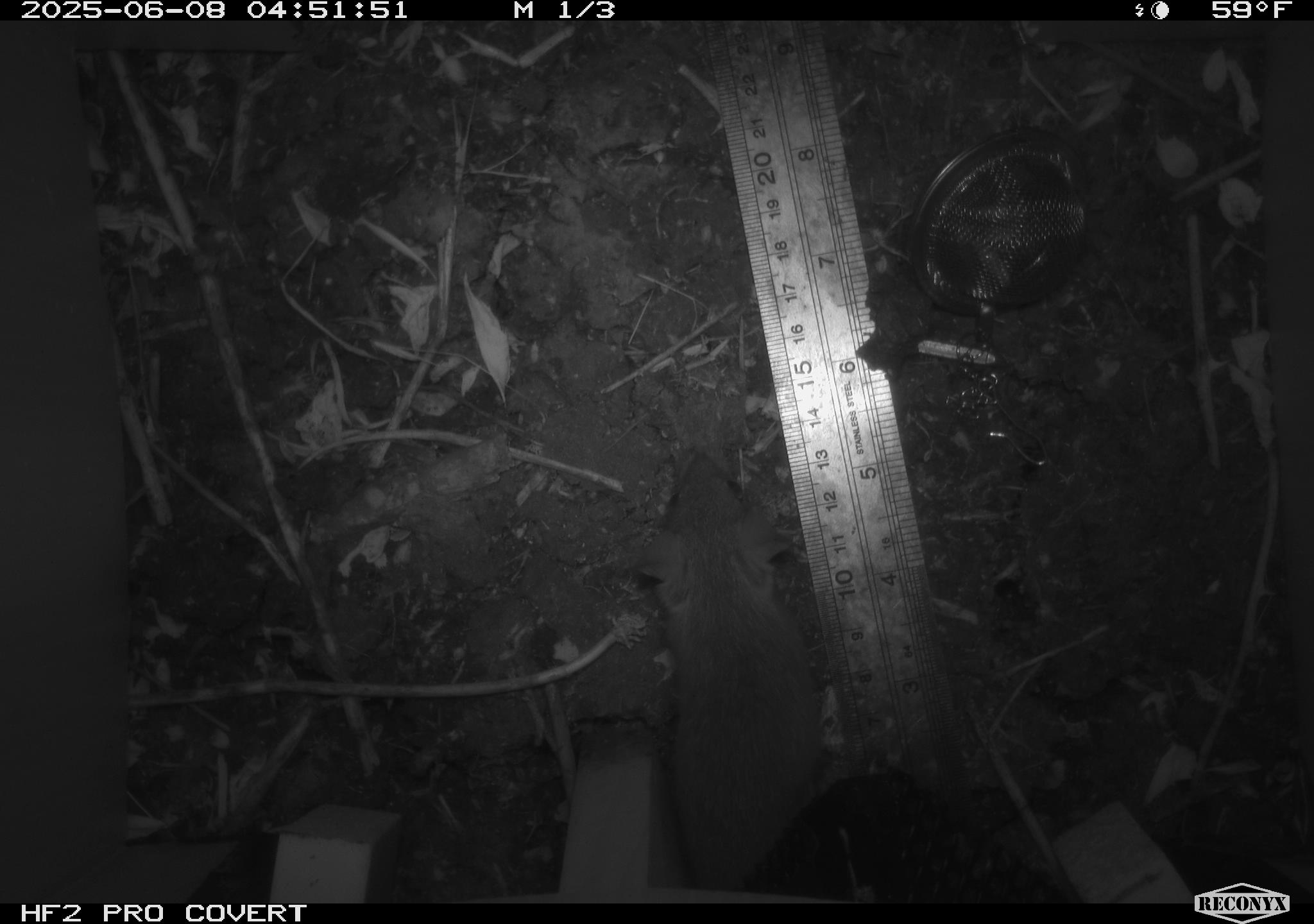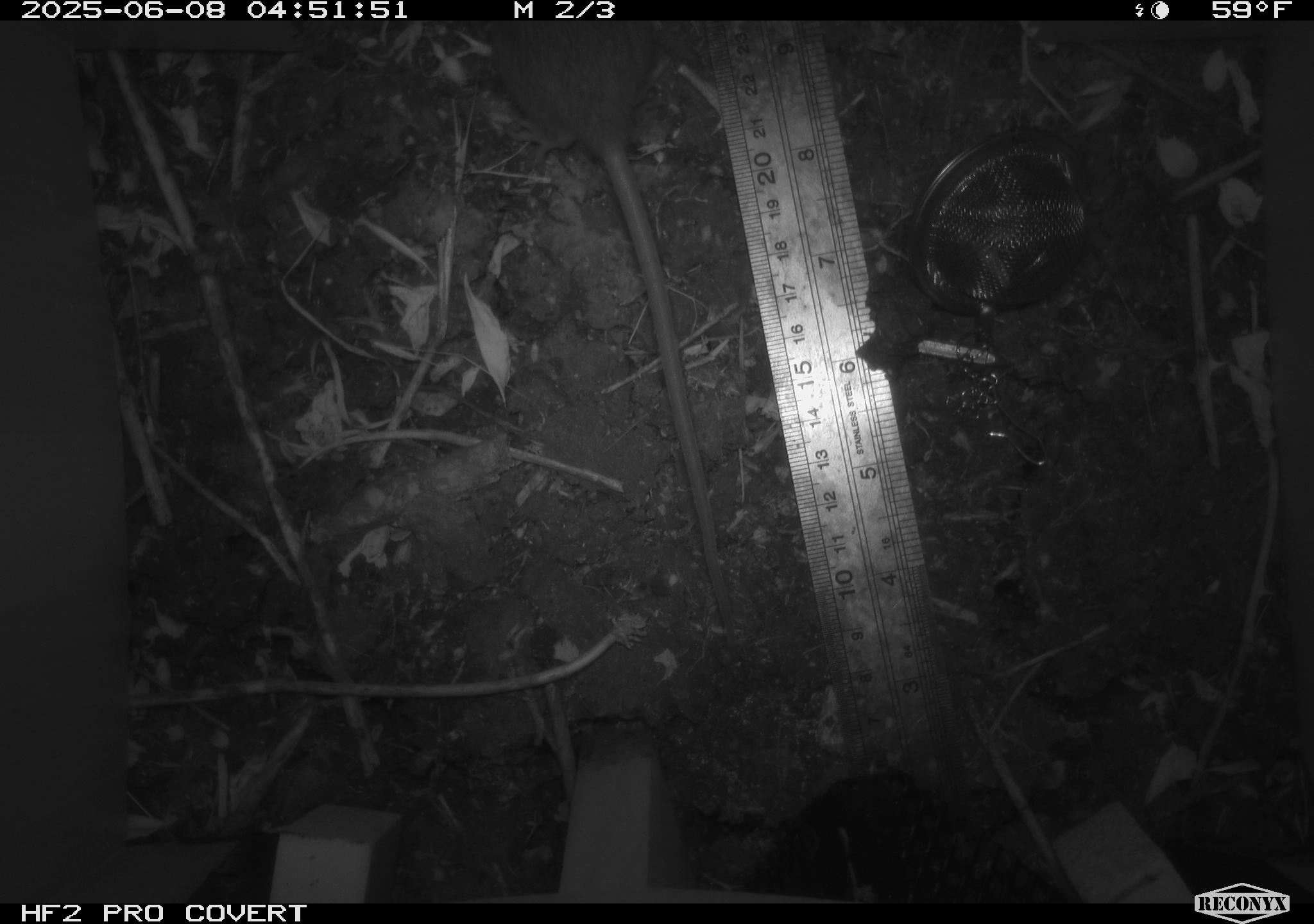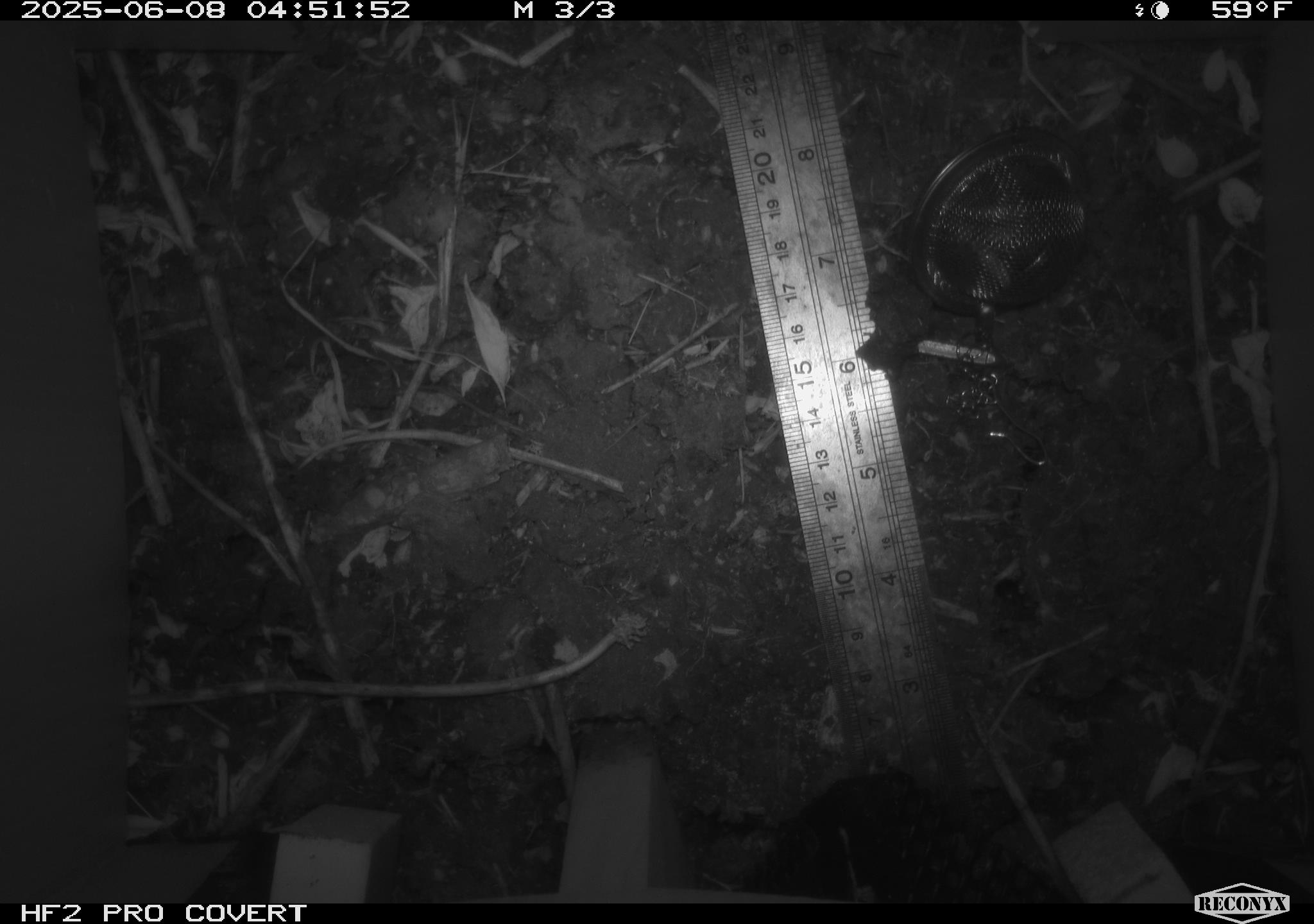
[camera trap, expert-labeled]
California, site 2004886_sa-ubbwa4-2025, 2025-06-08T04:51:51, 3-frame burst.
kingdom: Animalia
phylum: Chordata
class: Mammalia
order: Rodentia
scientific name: Rodentia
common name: rodent